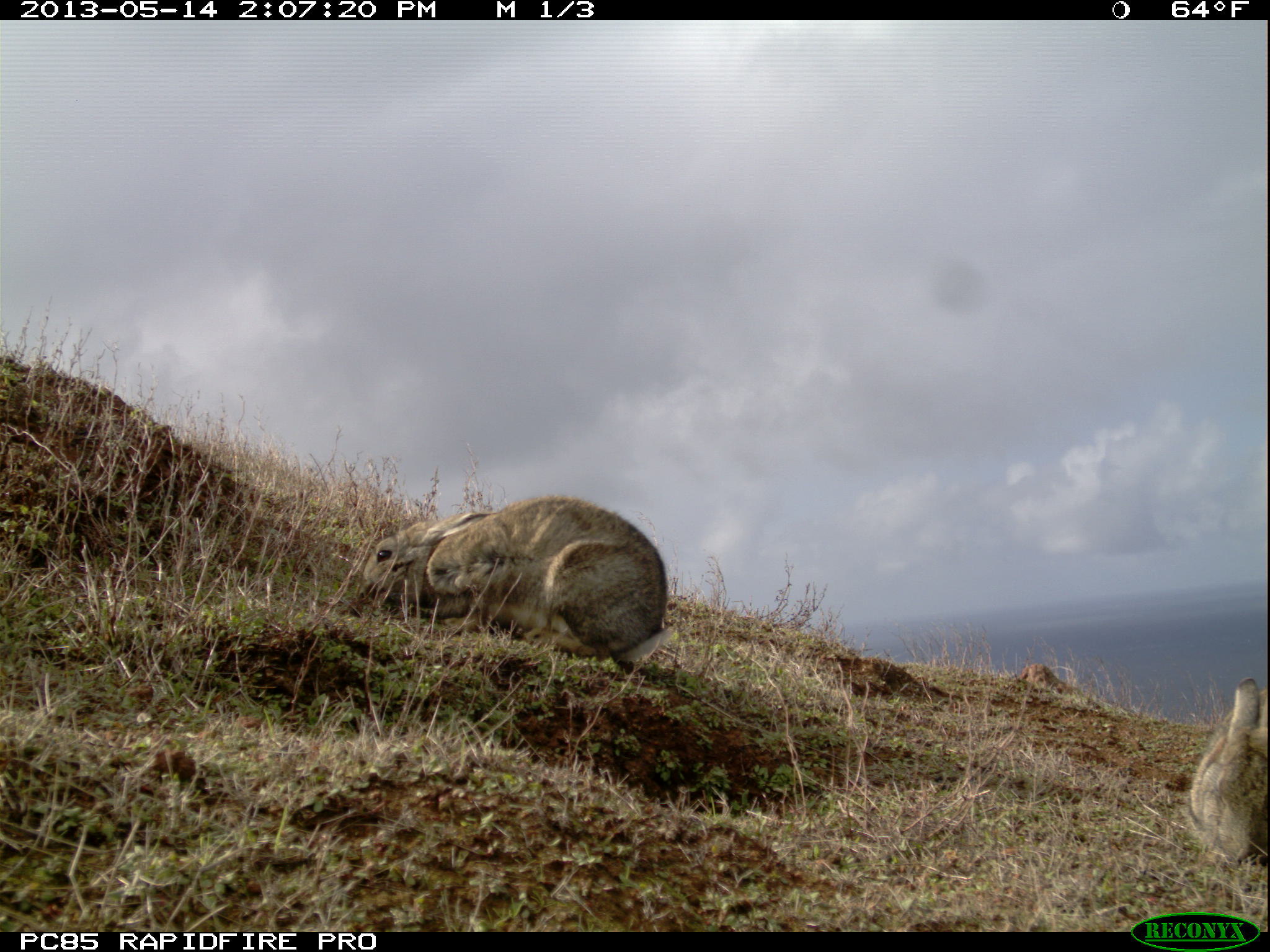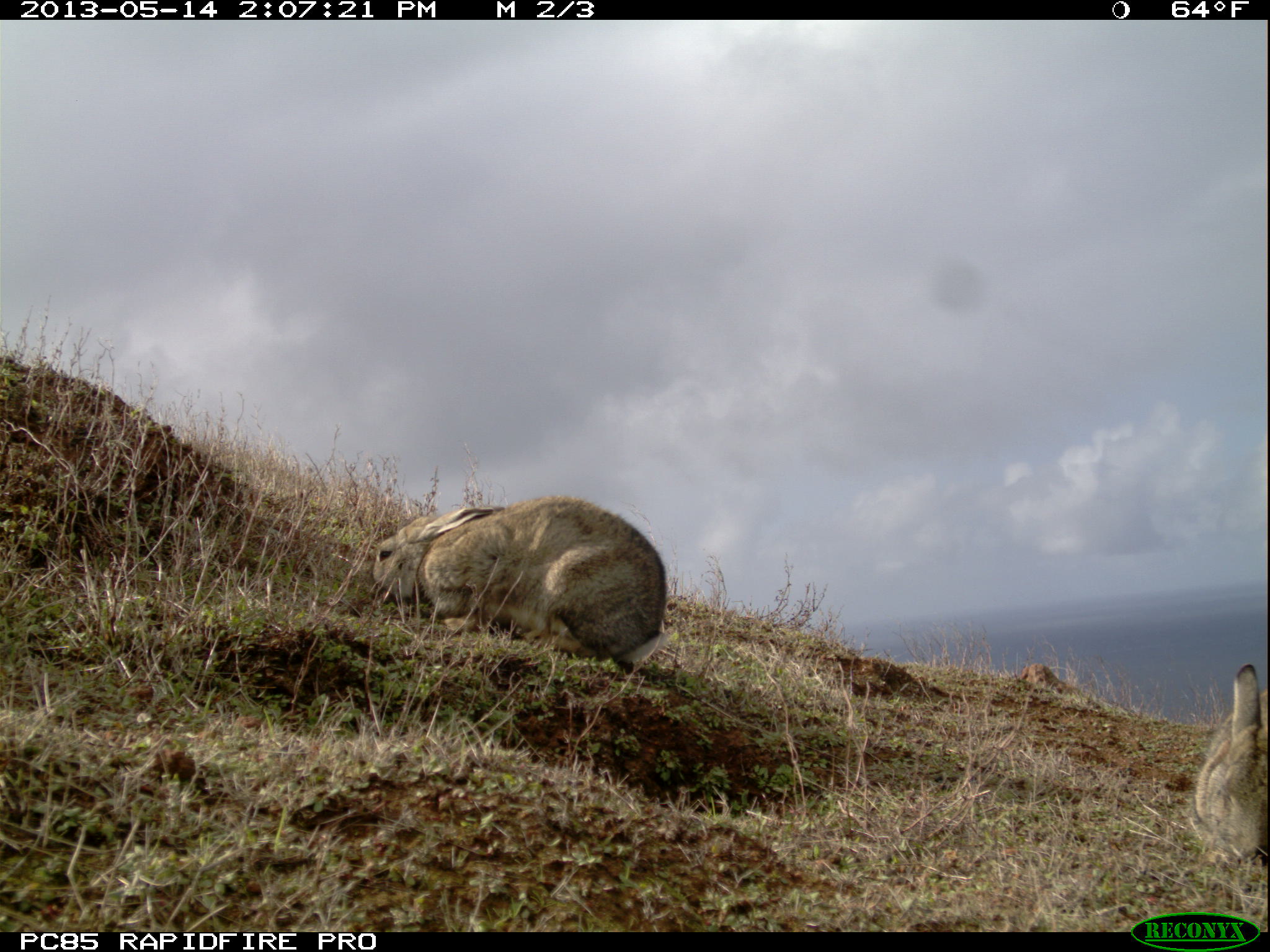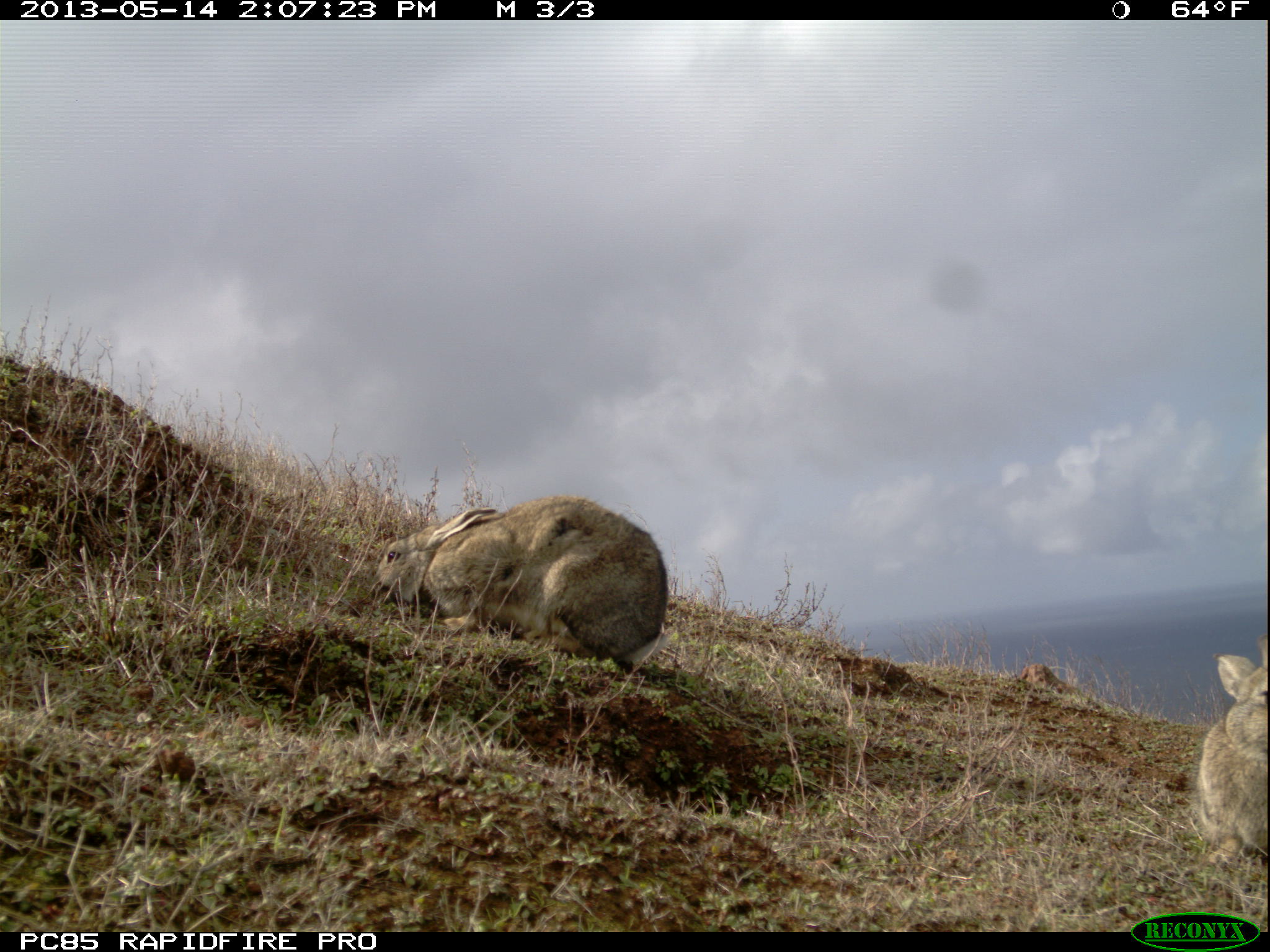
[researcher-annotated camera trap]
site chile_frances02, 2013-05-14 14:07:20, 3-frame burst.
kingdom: Animalia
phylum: Chordata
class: Mammalia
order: Lagomorpha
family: Leporidae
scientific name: Leporidae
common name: rabbits and hares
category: rabbit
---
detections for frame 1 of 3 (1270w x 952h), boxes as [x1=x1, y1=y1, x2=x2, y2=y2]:
rabbit: [x1=334, y1=495, x2=672, y2=681]; [x1=1186, y1=672, x2=1270, y2=874]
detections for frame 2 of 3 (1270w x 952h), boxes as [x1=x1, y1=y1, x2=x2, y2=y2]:
rabbit: [x1=357, y1=496, x2=668, y2=680]; [x1=1191, y1=661, x2=1267, y2=871]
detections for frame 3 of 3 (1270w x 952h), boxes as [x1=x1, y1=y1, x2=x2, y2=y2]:
rabbit: [x1=365, y1=495, x2=668, y2=674]; [x1=1191, y1=645, x2=1268, y2=870]